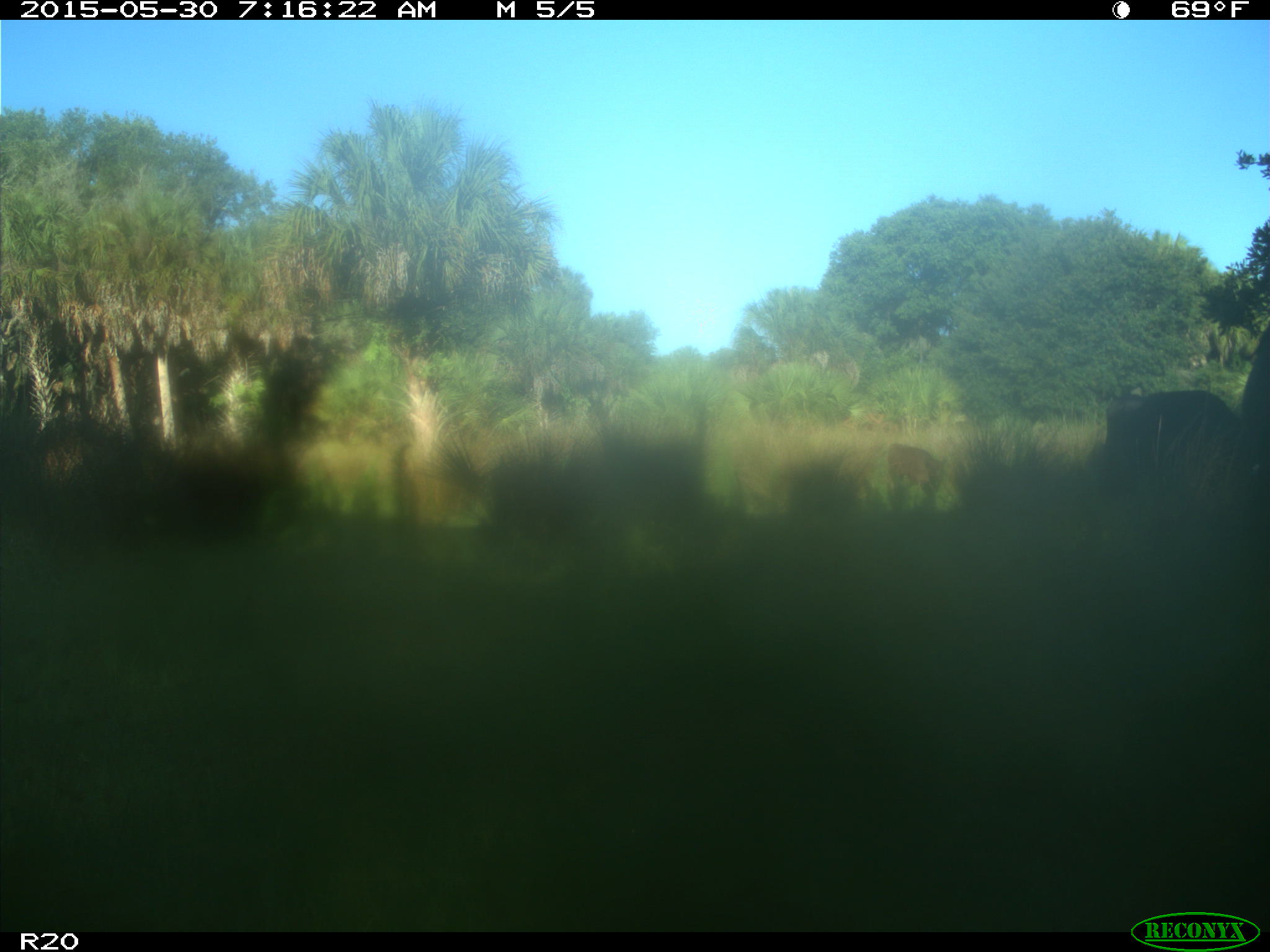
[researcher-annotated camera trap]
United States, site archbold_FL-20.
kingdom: Animalia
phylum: Chordata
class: Mammalia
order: Artiodactyla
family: Bovidae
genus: Bos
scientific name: Bos taurus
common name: domestic cow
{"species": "Bos taurus (domestic cow)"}